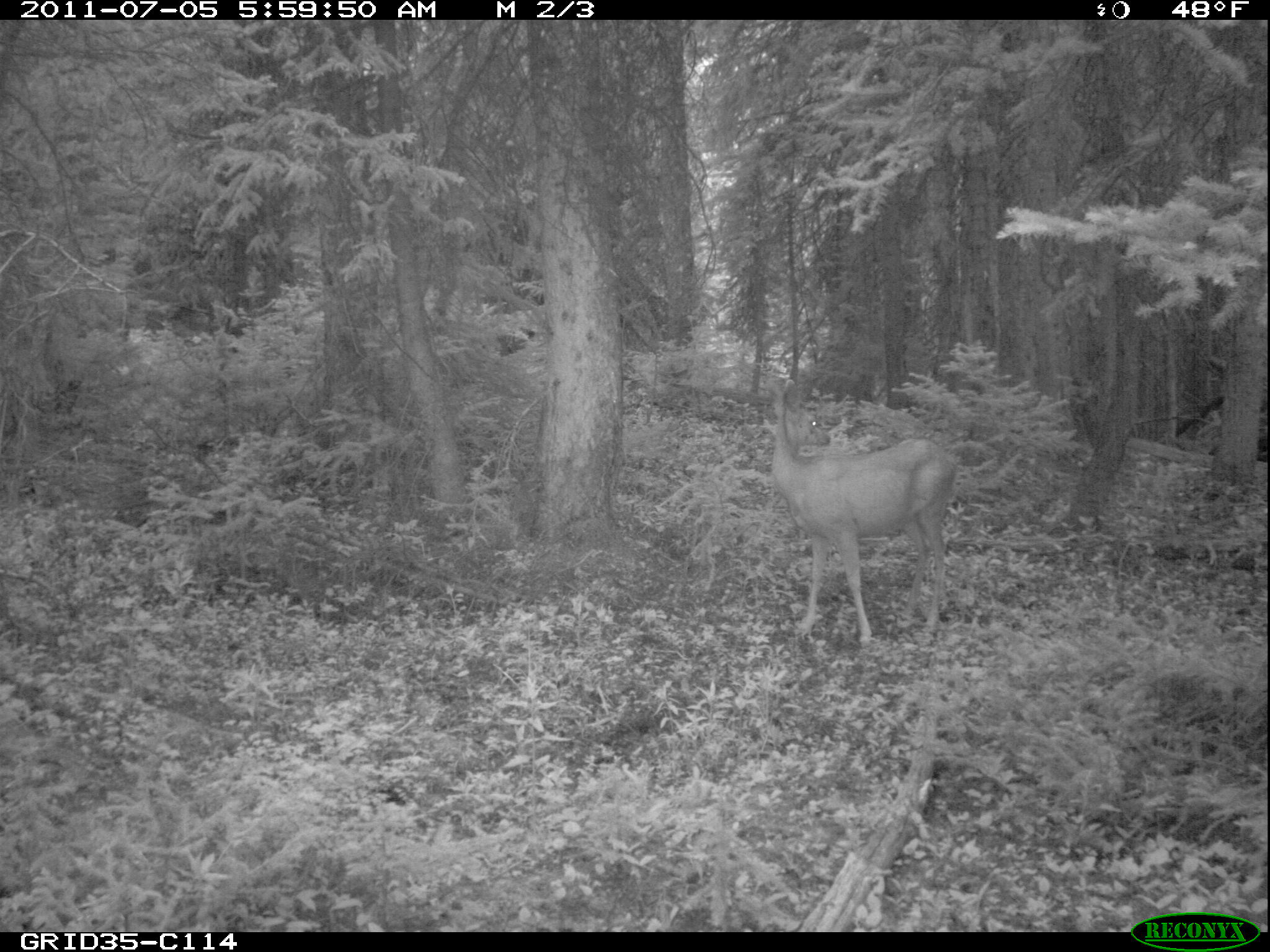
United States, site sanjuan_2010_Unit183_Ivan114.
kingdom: Animalia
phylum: Chordata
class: Mammalia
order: Artiodactyla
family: Cervidae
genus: Odocoileus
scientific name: Odocoileus hemionus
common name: mule deer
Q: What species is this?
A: Odocoileus hemionus (mule deer).